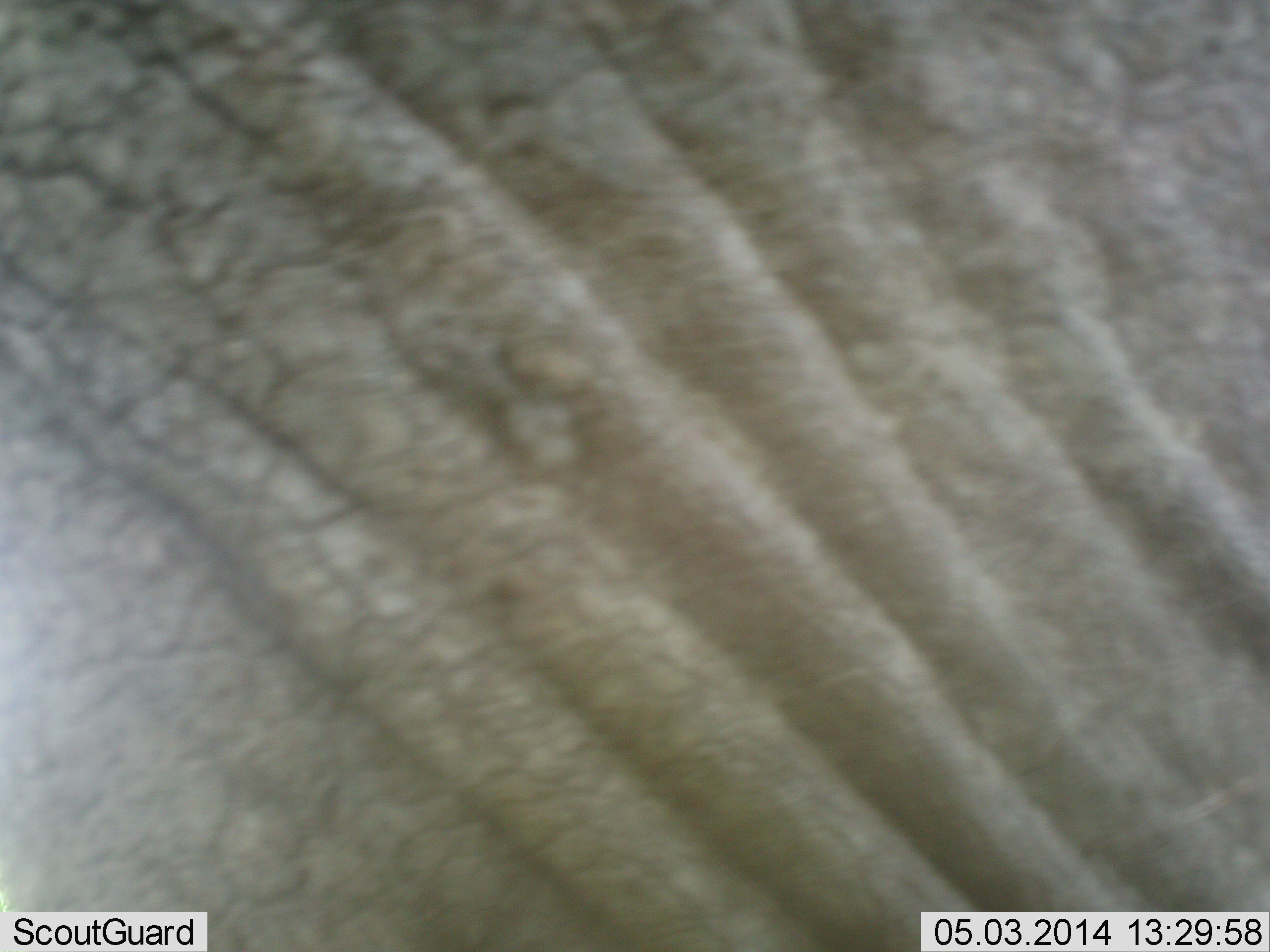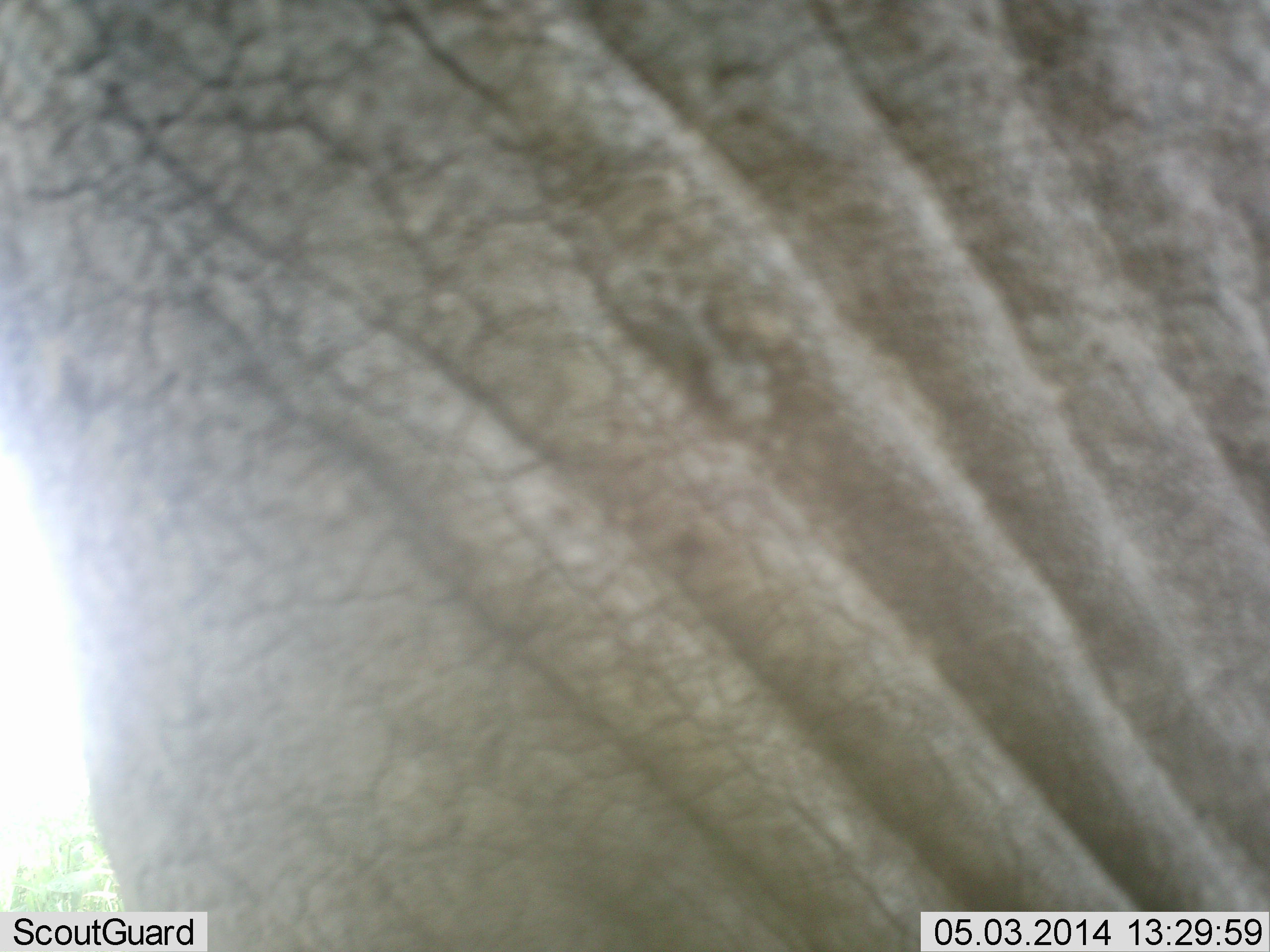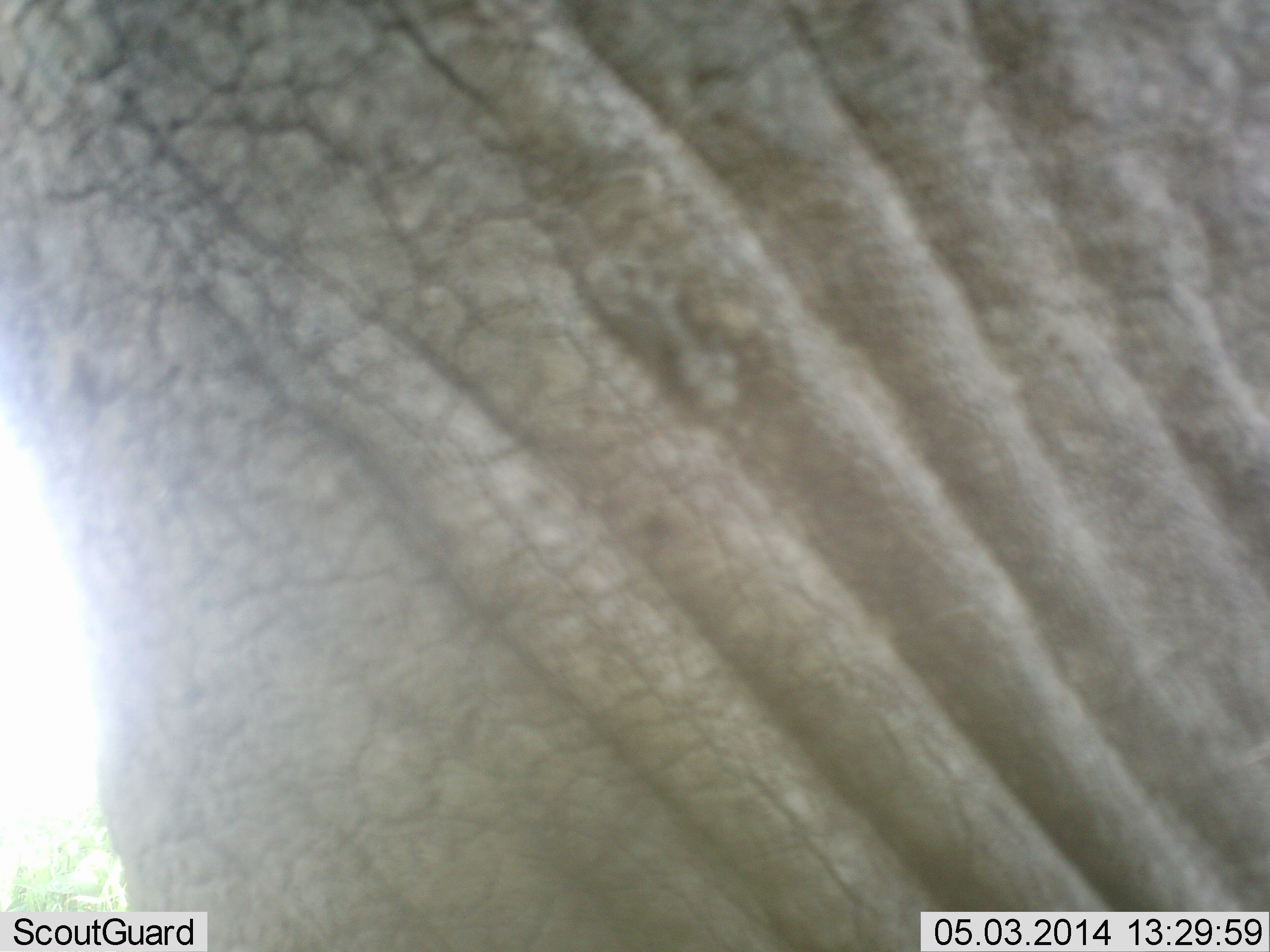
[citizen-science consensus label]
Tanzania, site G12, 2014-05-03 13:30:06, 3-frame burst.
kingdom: Animalia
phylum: Chordata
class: Mammalia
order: Proboscidea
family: Elephantidae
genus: Loxodonta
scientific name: Loxodonta africana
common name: african bush elephant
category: elephant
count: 1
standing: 90%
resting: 0%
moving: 10%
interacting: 0%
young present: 0%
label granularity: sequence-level